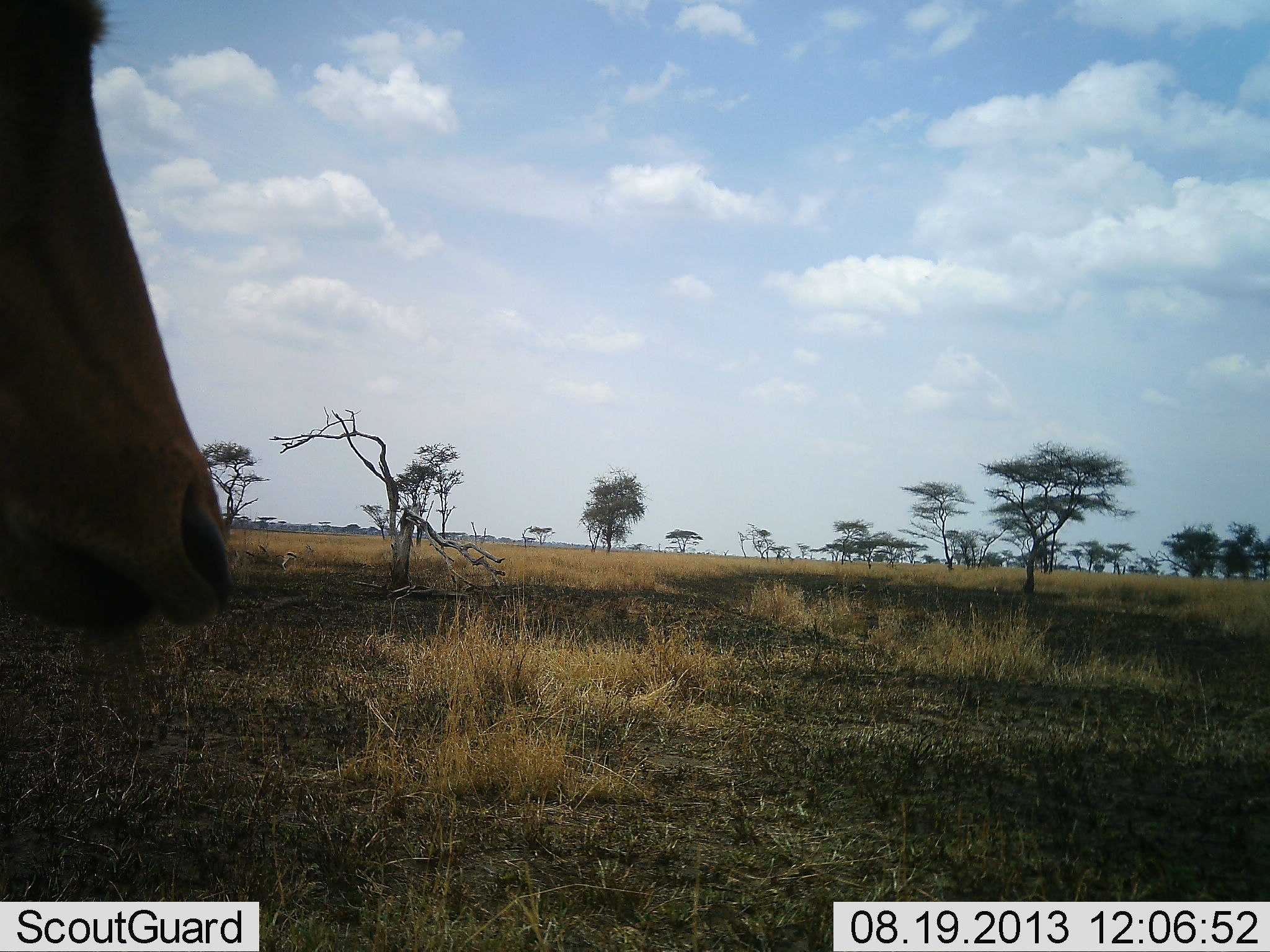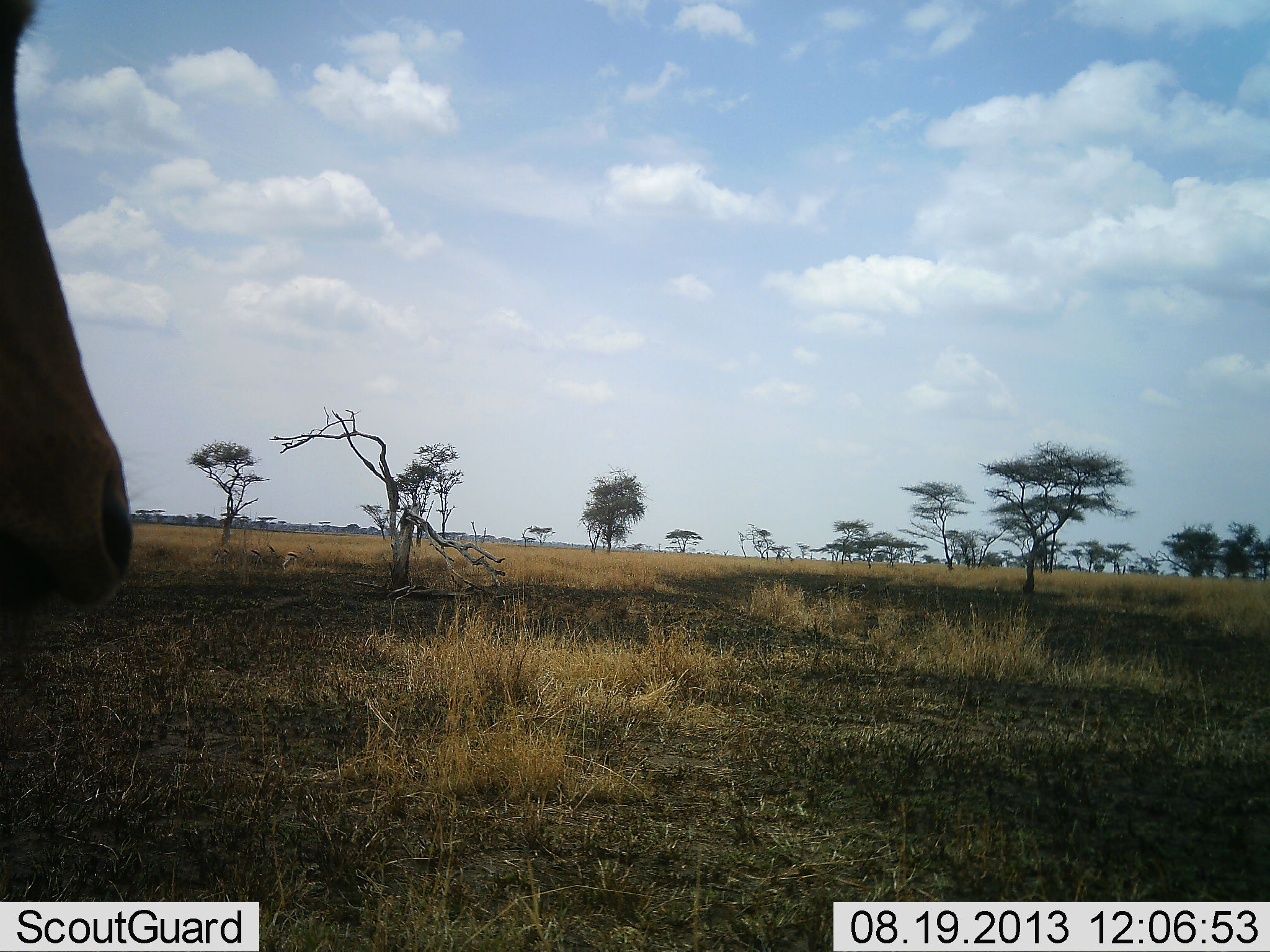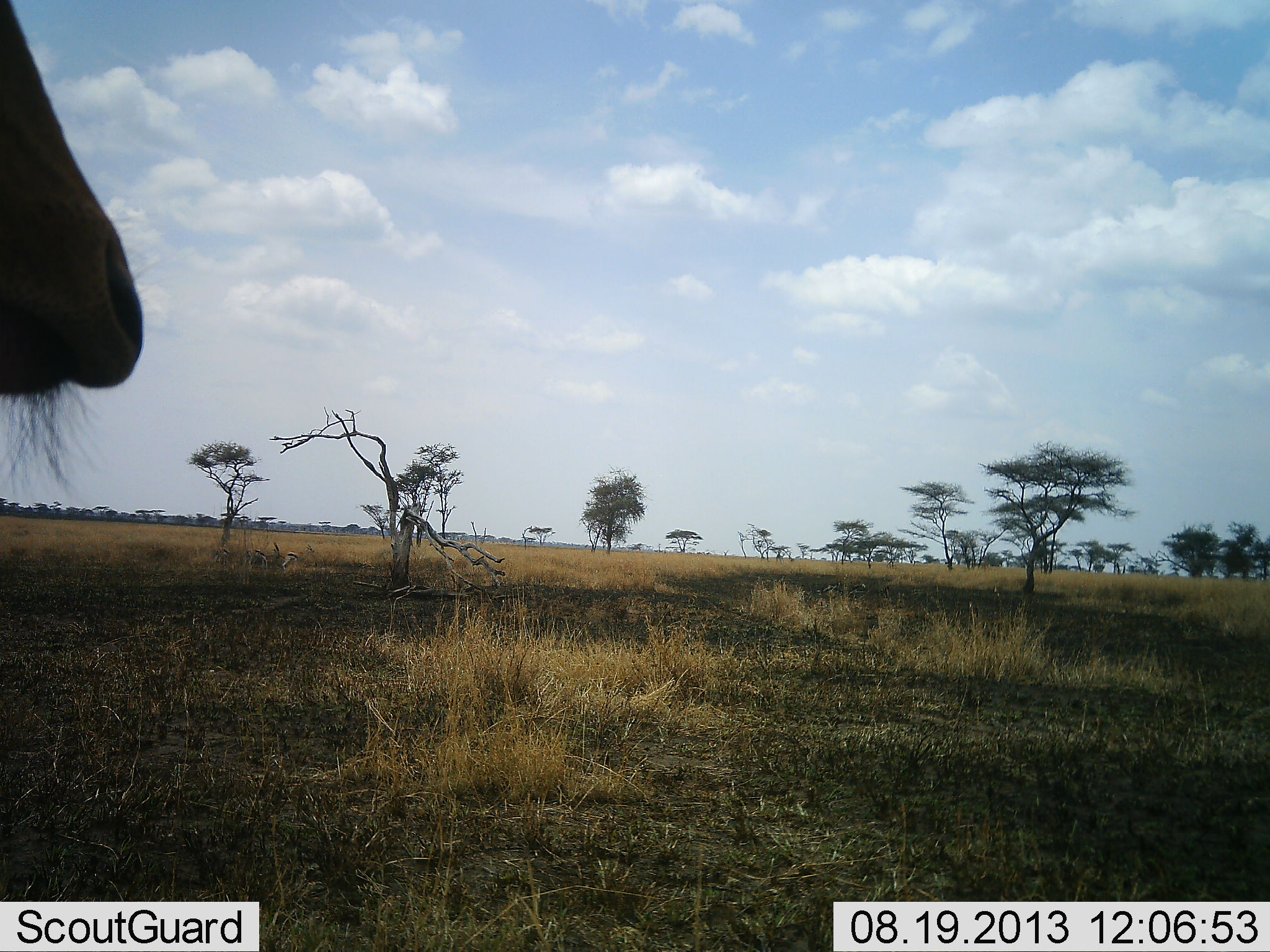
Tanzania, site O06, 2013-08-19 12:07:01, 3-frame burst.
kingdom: Animalia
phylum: Chordata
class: Mammalia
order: Artiodactyla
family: Bovidae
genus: Alcelaphus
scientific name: Alcelaphus buselaphus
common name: hartebeest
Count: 1.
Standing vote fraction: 85%.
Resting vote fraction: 0%.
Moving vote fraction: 15%.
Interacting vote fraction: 0%.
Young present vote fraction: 0%.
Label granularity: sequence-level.